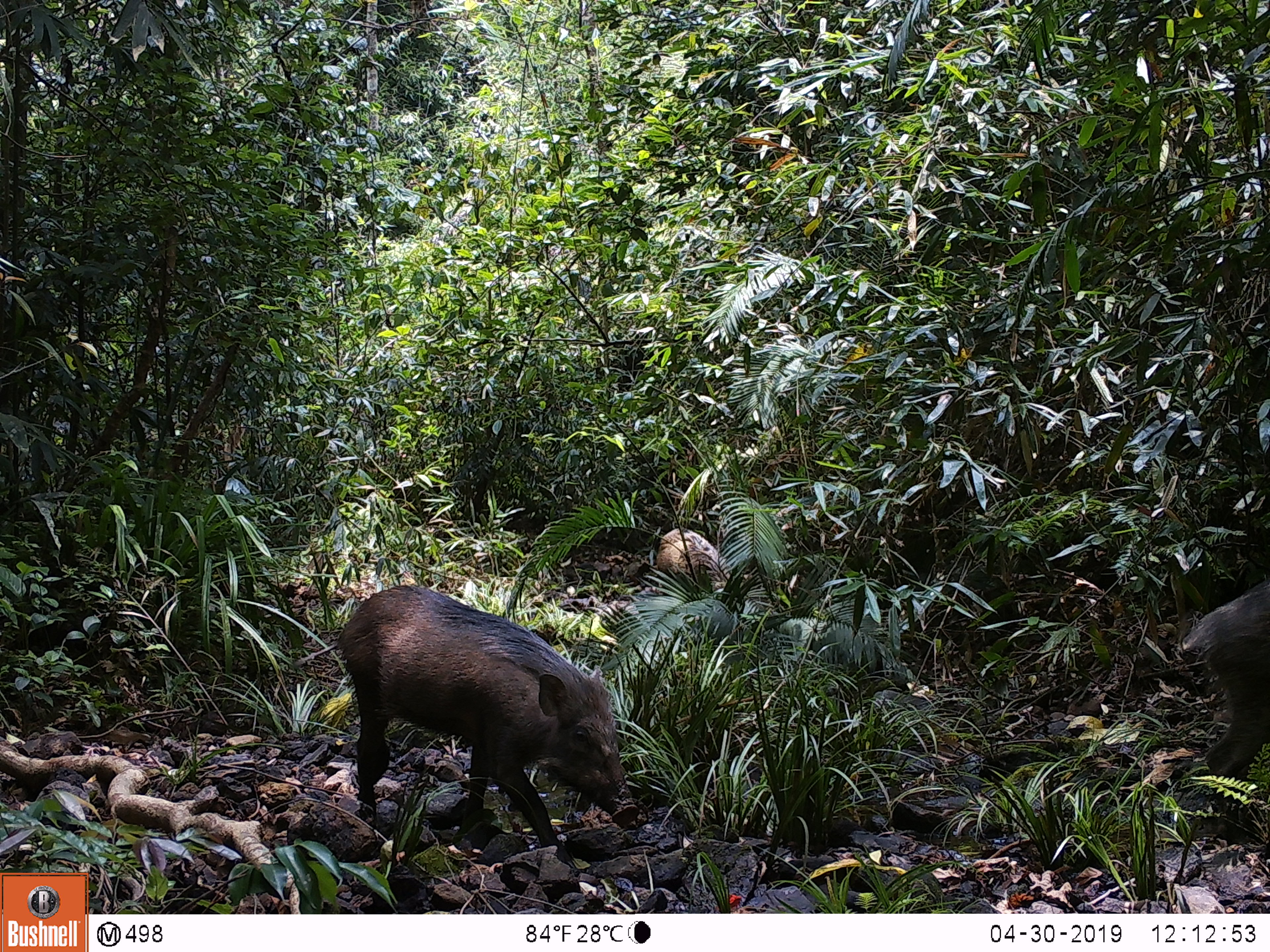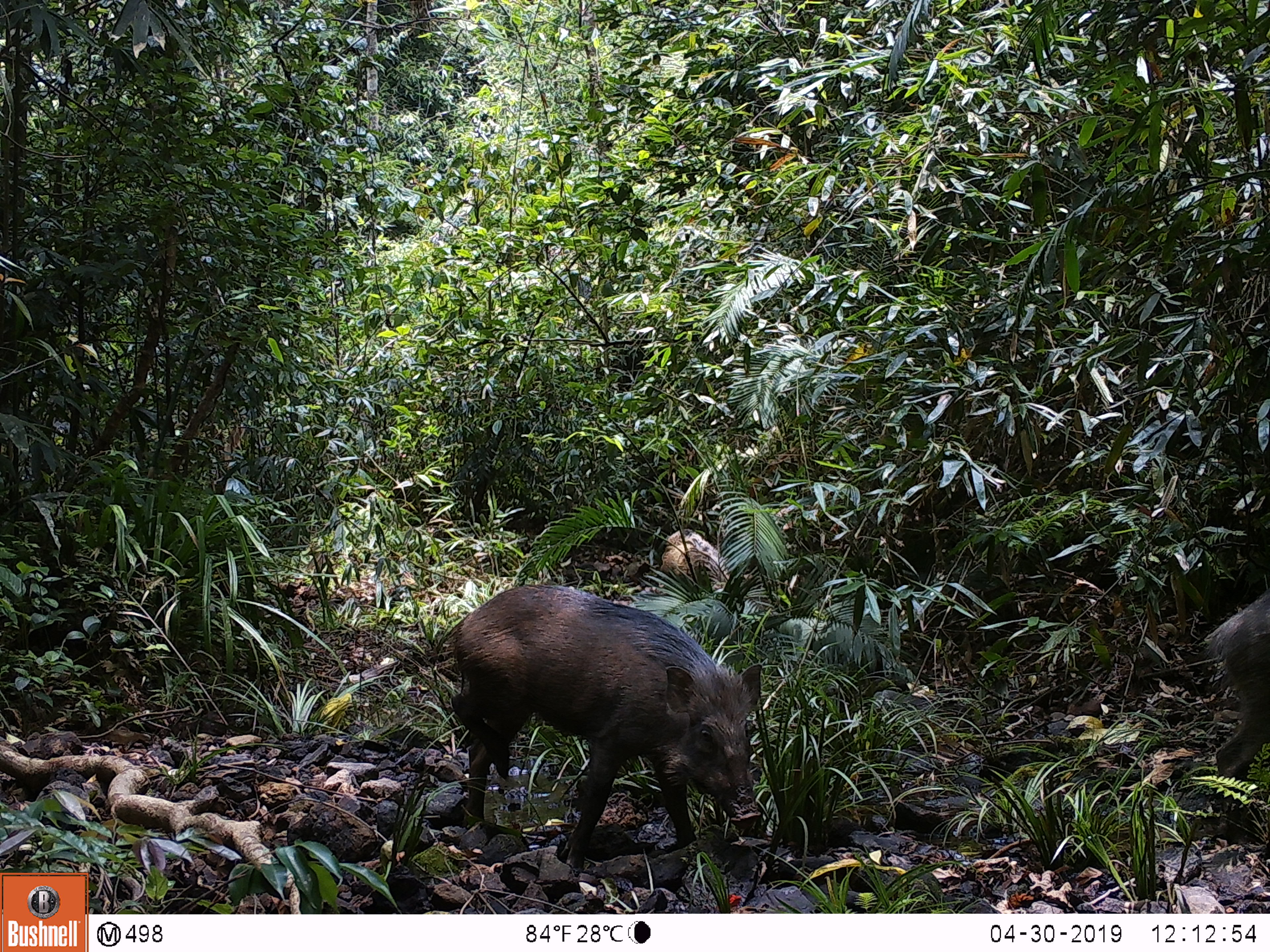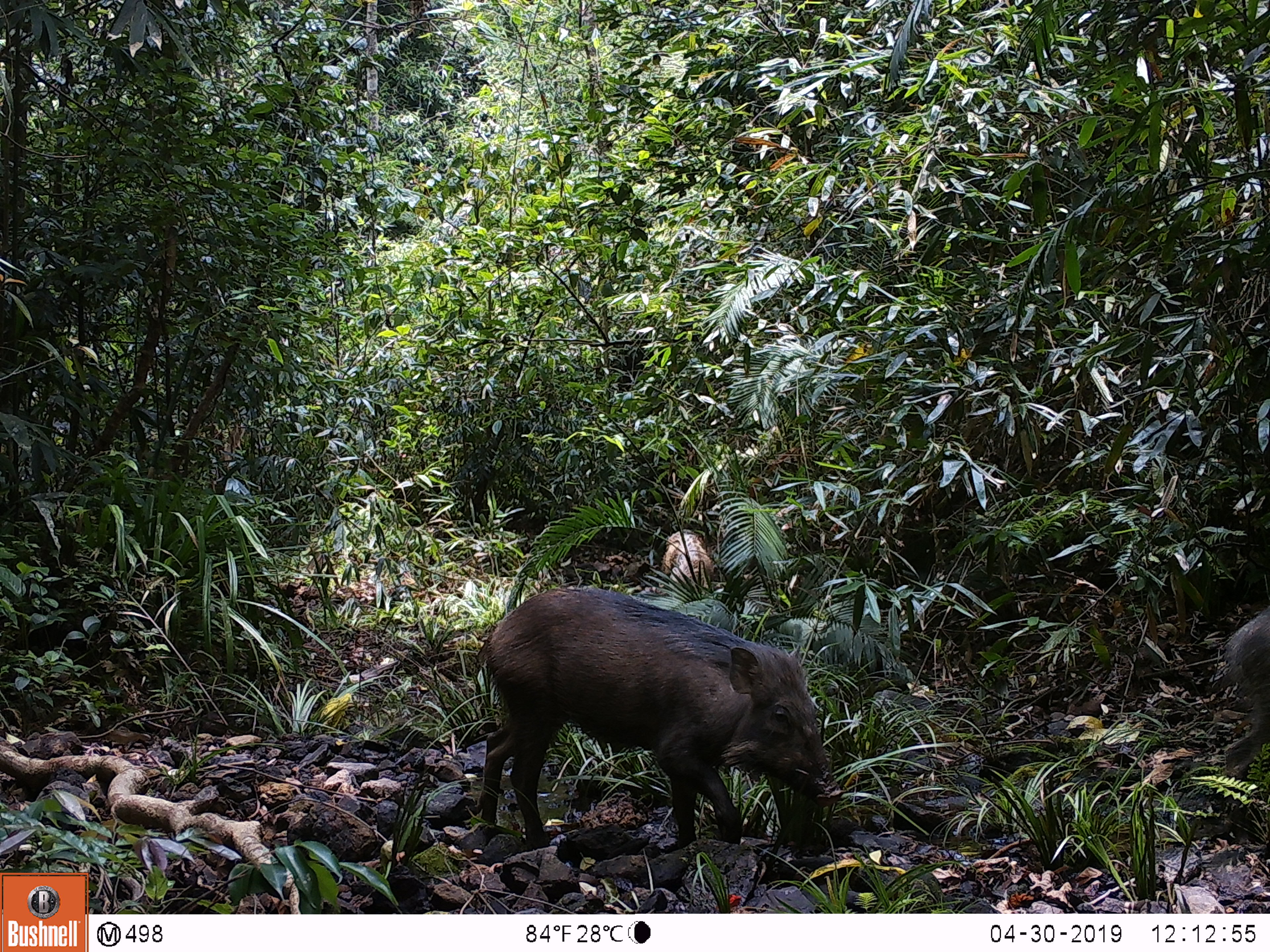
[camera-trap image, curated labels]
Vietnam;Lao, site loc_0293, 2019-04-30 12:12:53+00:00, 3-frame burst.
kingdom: Animalia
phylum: Chordata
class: Mammalia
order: Artiodactyla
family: Suidae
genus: Sus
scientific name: Sus scrofa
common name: eurasian wild pig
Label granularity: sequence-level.